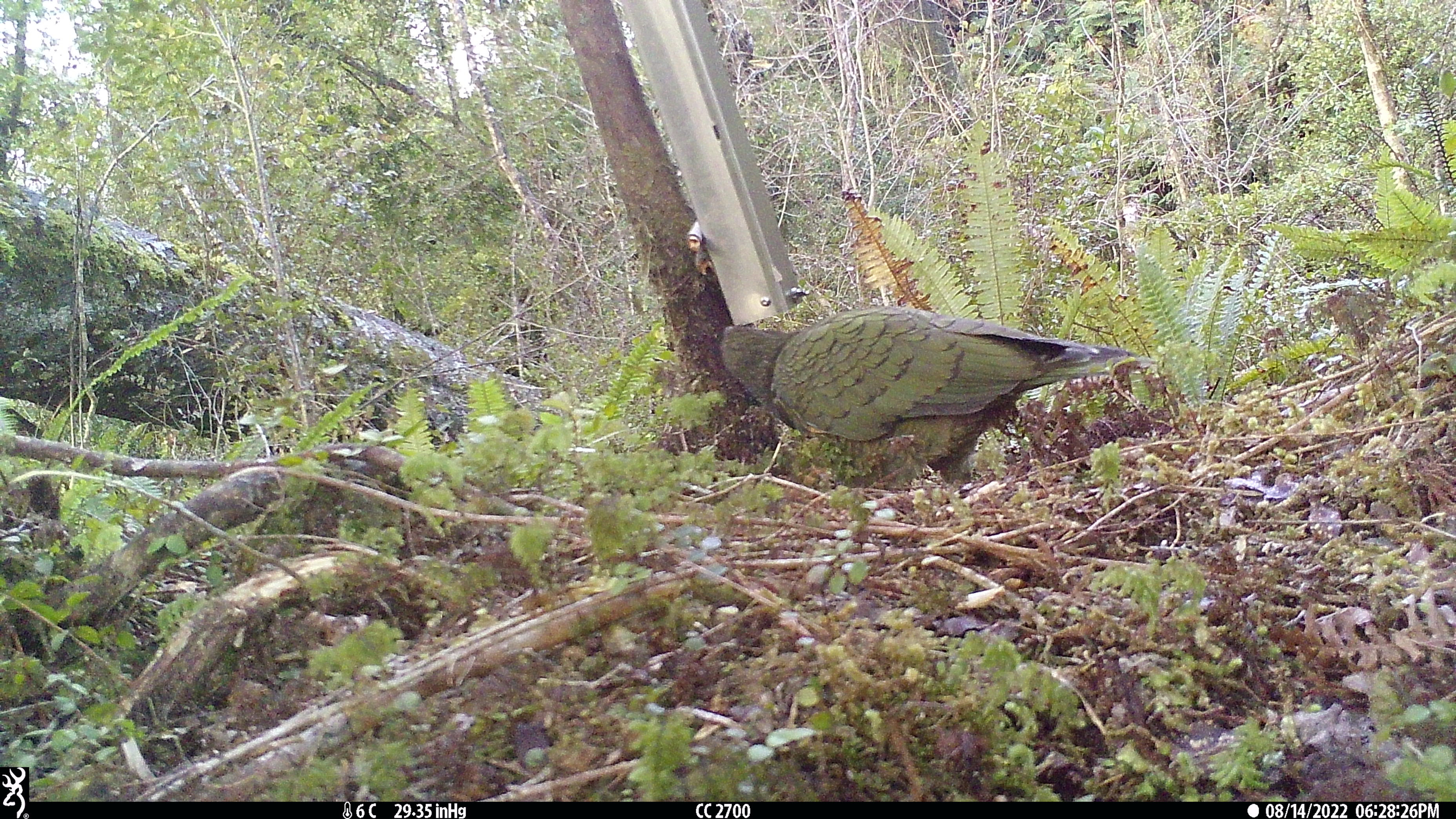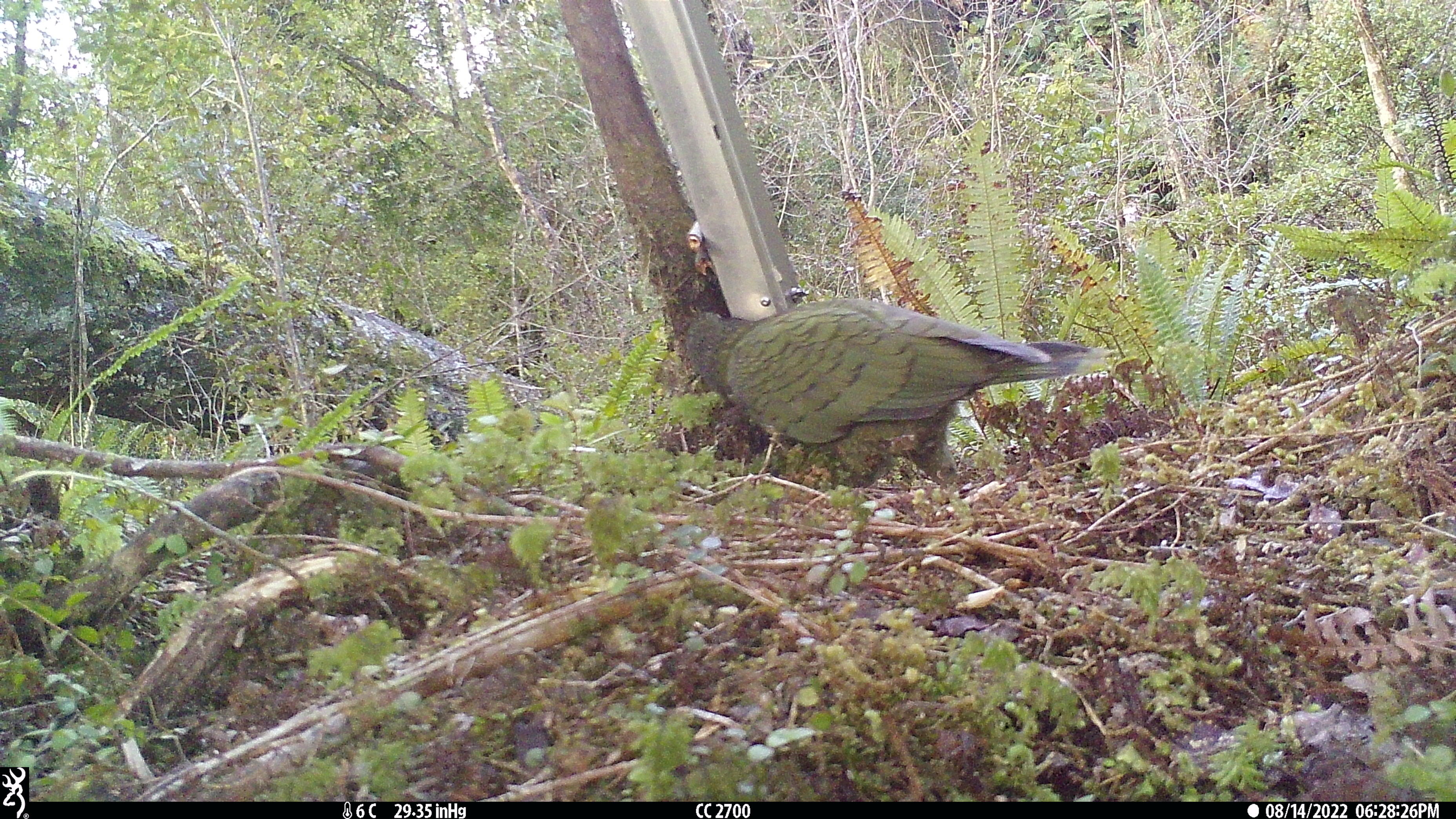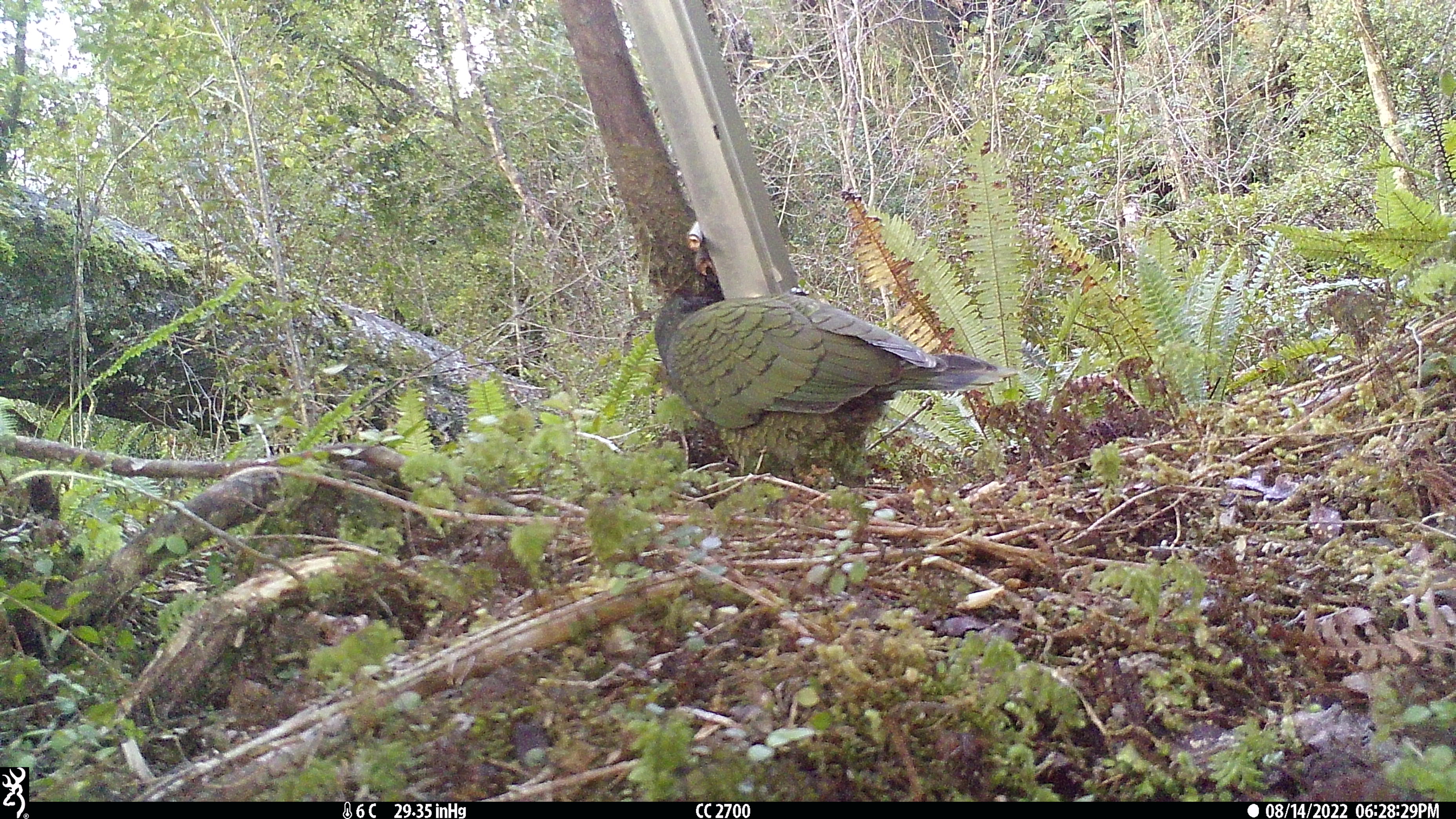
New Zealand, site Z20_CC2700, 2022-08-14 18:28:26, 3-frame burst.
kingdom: Animalia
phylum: Chordata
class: Aves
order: Psittaciformes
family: Strigopidae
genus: Nestor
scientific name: Nestor notabilis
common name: kea